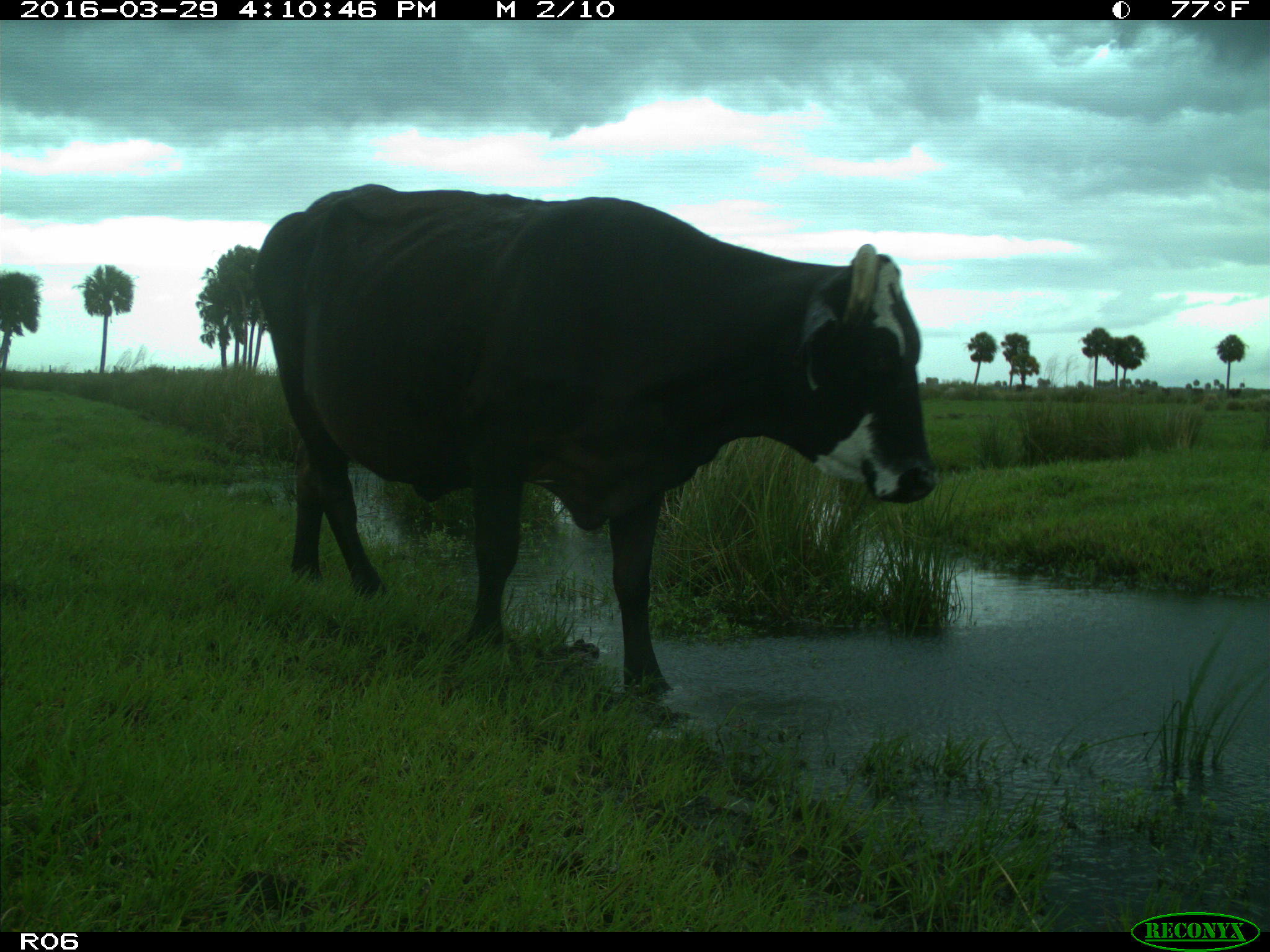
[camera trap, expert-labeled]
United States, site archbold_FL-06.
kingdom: Animalia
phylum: Chordata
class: Mammalia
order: Artiodactyla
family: Bovidae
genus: Bos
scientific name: Bos taurus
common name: domestic cow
Bos taurus (domestic cow).